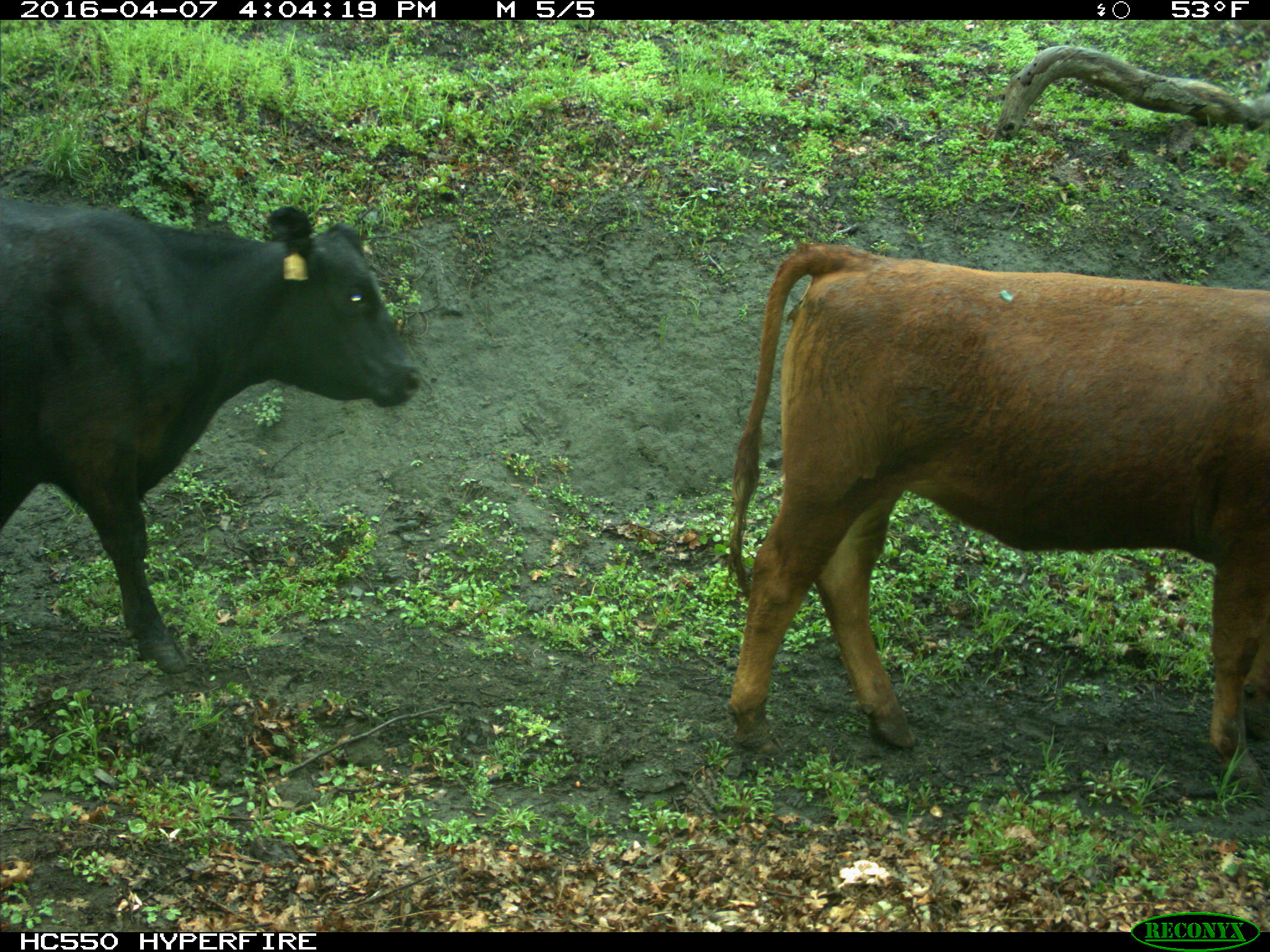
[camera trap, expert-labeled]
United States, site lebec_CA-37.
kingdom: Animalia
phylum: Chordata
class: Mammalia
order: Artiodactyla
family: Bovidae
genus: Bos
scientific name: Bos taurus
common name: domestic cow